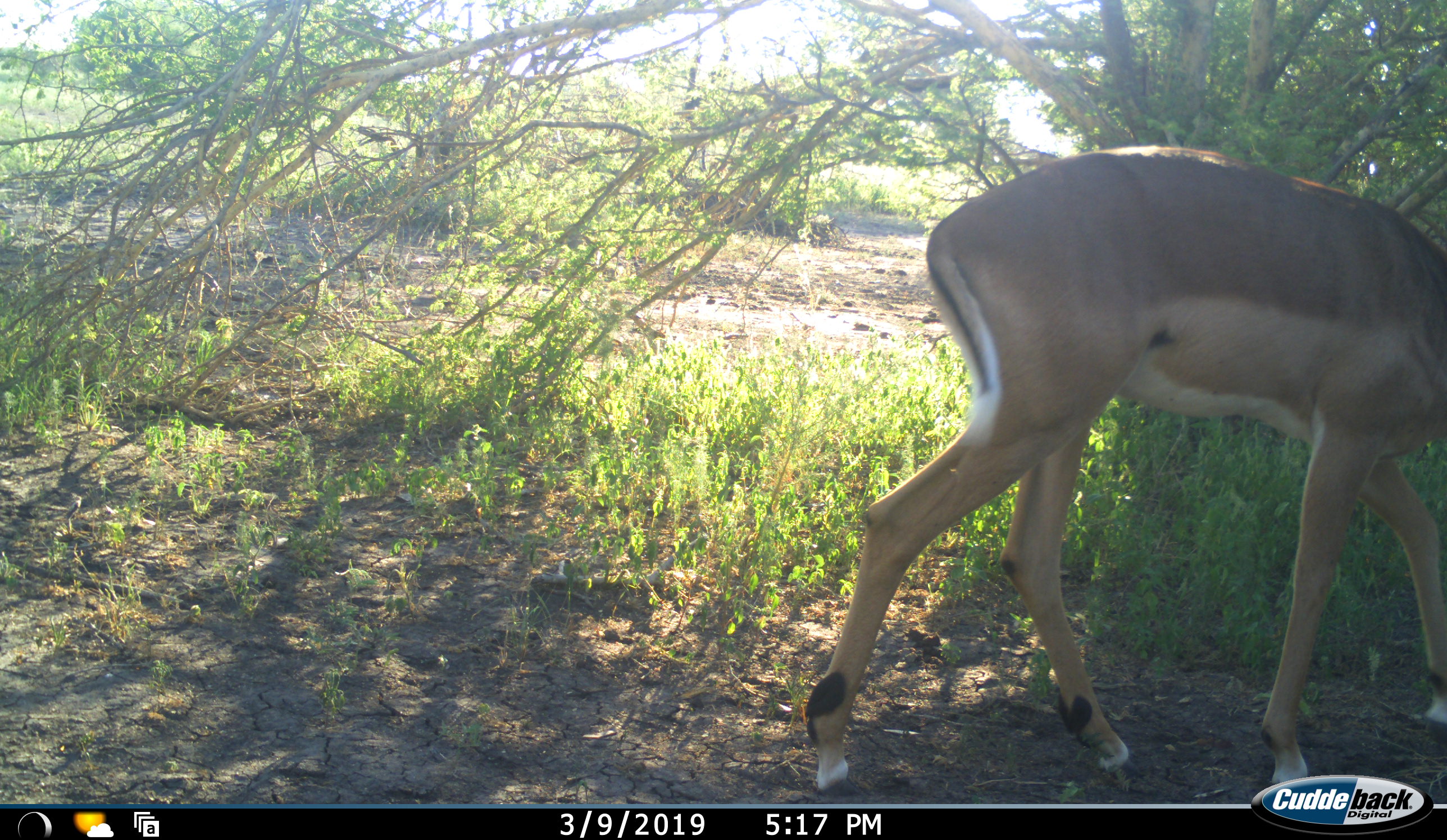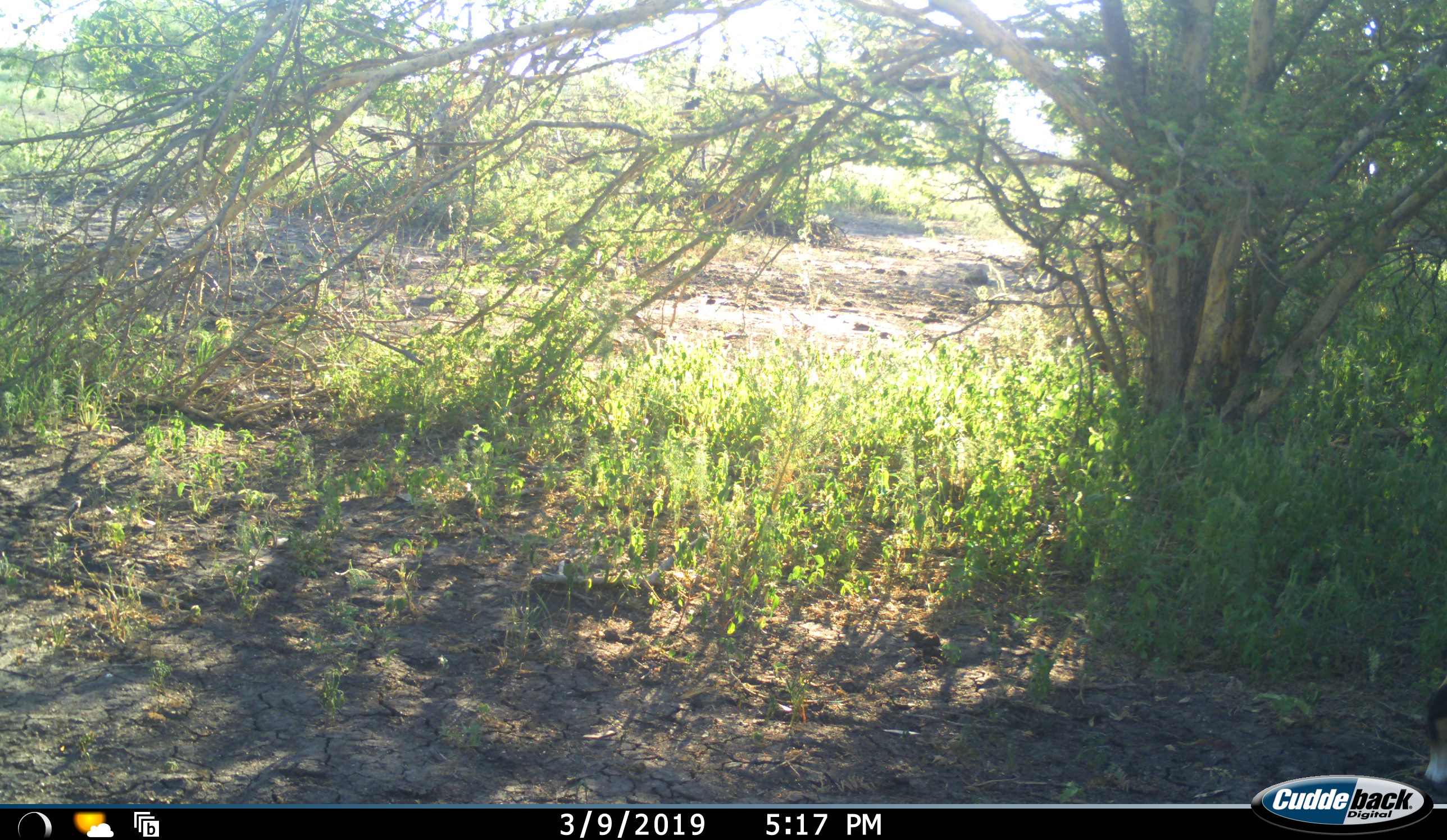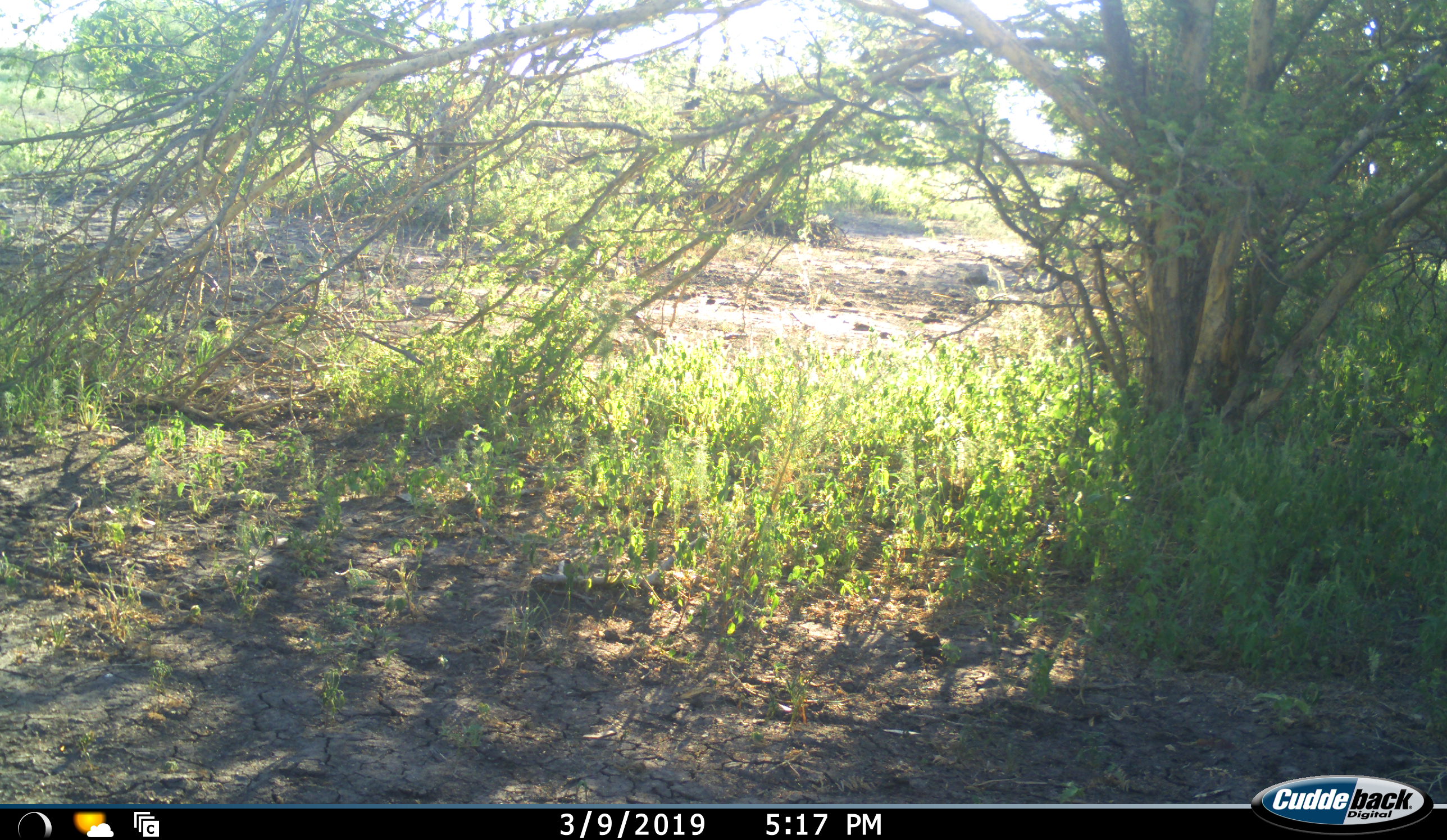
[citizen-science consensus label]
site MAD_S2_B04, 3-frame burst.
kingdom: Animalia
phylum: Chordata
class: Mammalia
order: Artiodactyla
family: Bovidae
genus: Aepyceros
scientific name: Aepyceros melampus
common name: impala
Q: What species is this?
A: Impala (Aepyceros melampus).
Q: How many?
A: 1.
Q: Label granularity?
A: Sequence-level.